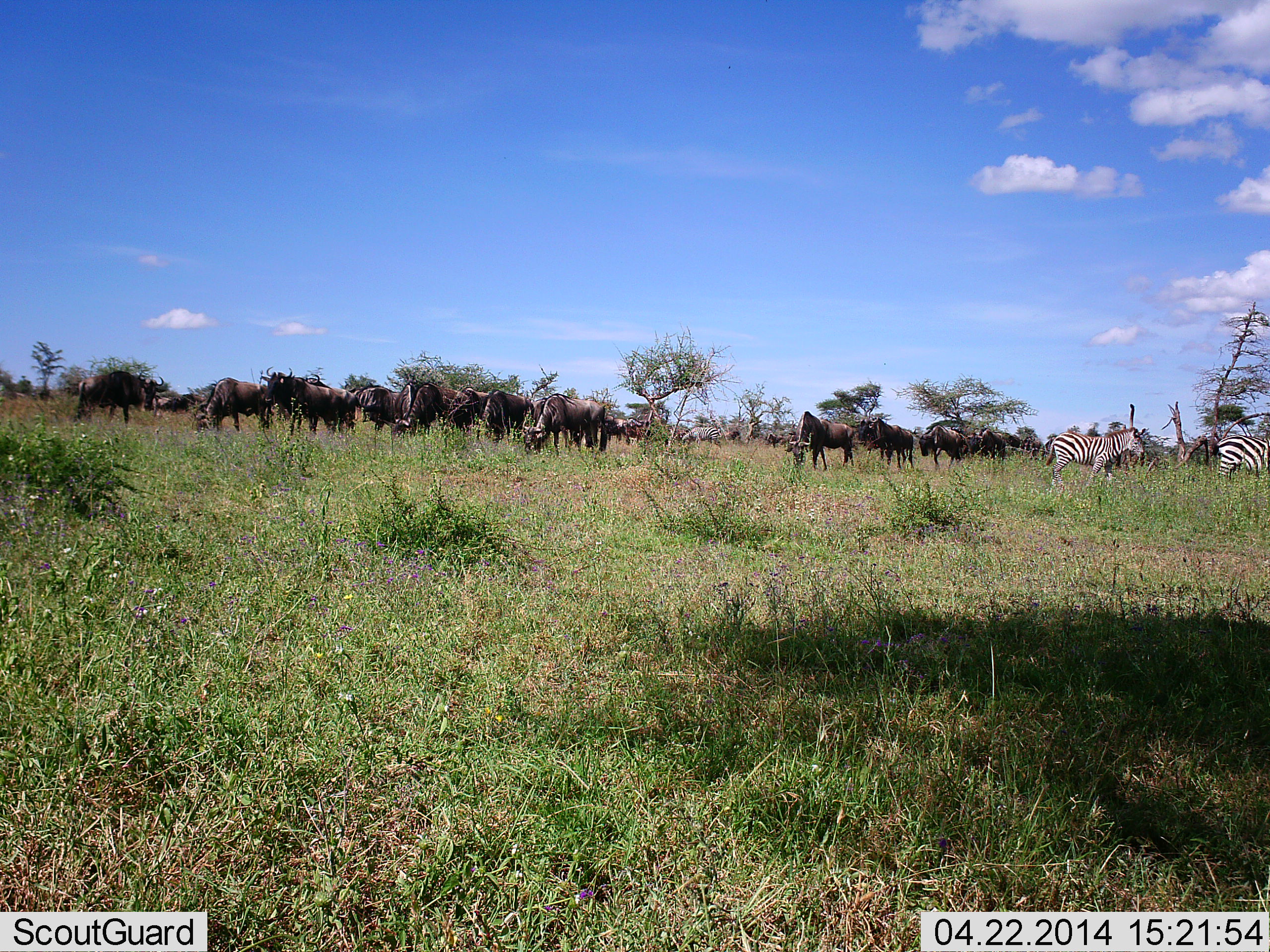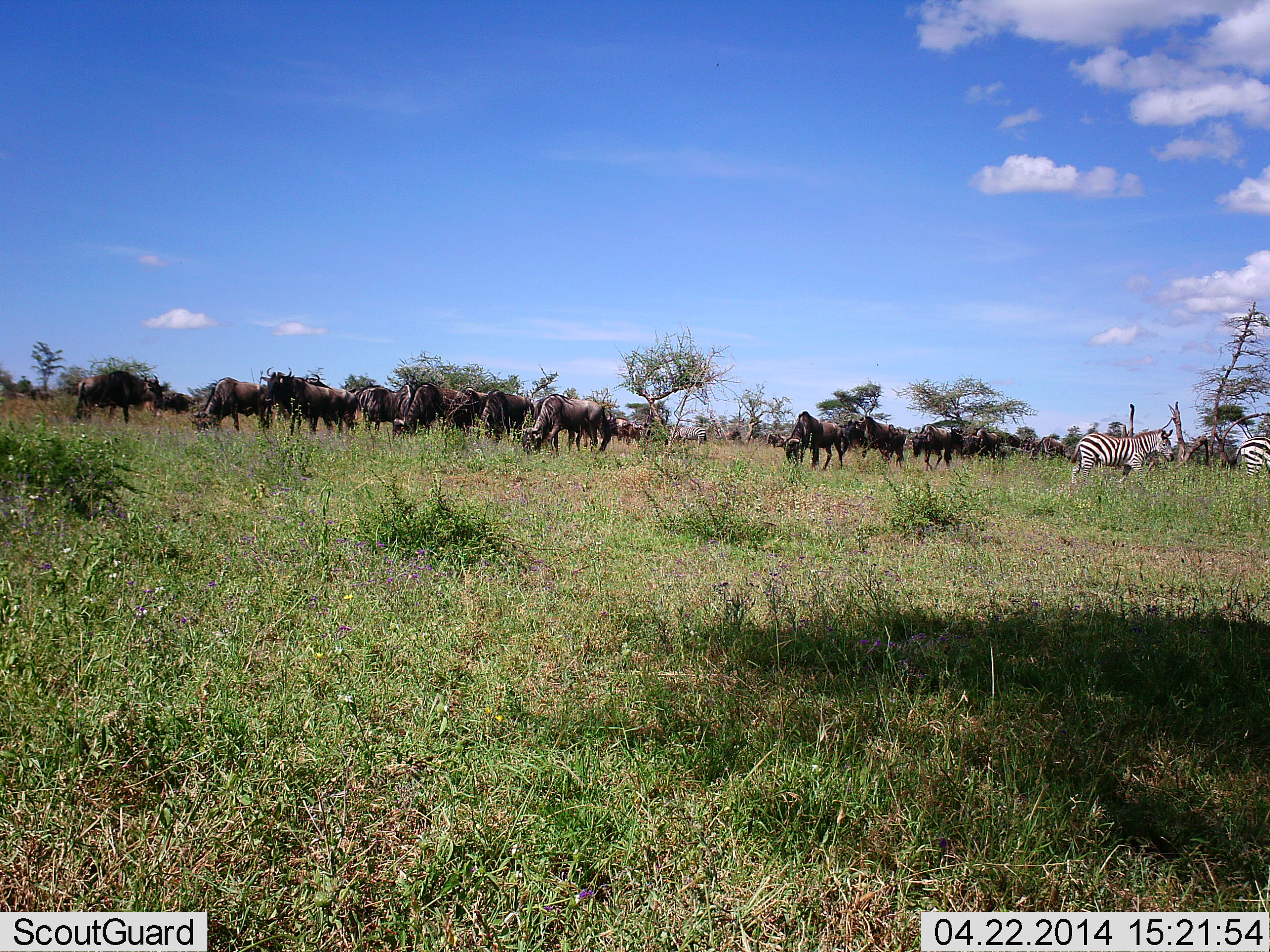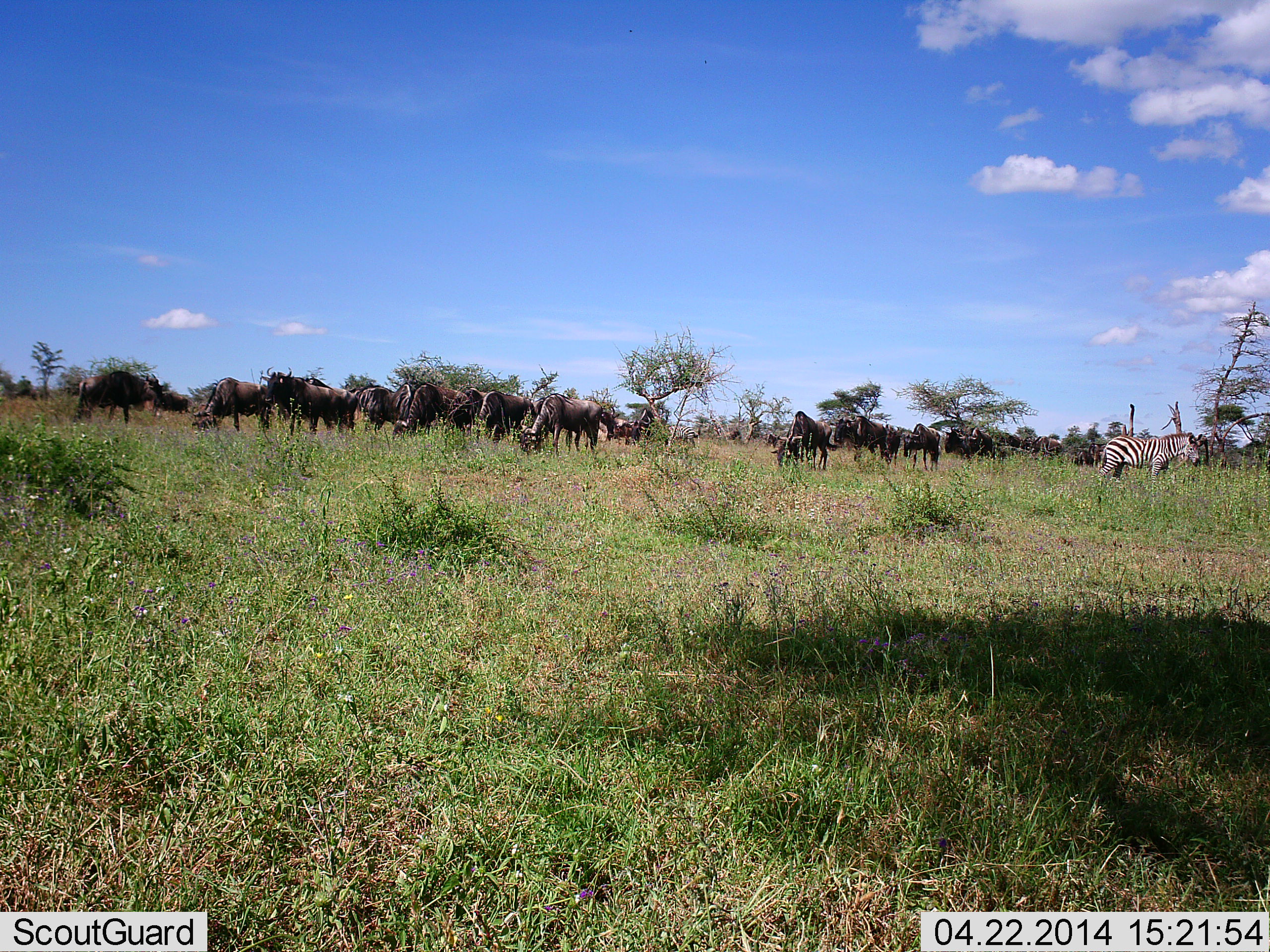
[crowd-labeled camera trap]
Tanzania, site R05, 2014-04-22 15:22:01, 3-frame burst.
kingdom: Animalia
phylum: Chordata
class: Mammalia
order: Artiodactyla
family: Bovidae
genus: Connochaetes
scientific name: Connochaetes taurinus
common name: blue wildebeest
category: wildebeest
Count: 11-50.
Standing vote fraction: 47%.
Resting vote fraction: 6%.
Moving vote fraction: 24%.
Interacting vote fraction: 6%.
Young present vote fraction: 0%.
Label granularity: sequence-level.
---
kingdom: Animalia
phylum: Chordata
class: Mammalia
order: Perissodactyla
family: Equidae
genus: Equus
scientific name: Equus quagga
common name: plains zebra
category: zebra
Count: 2.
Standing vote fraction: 28%.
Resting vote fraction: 2%.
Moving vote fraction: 70%.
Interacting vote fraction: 3%.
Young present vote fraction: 0%.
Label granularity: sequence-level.